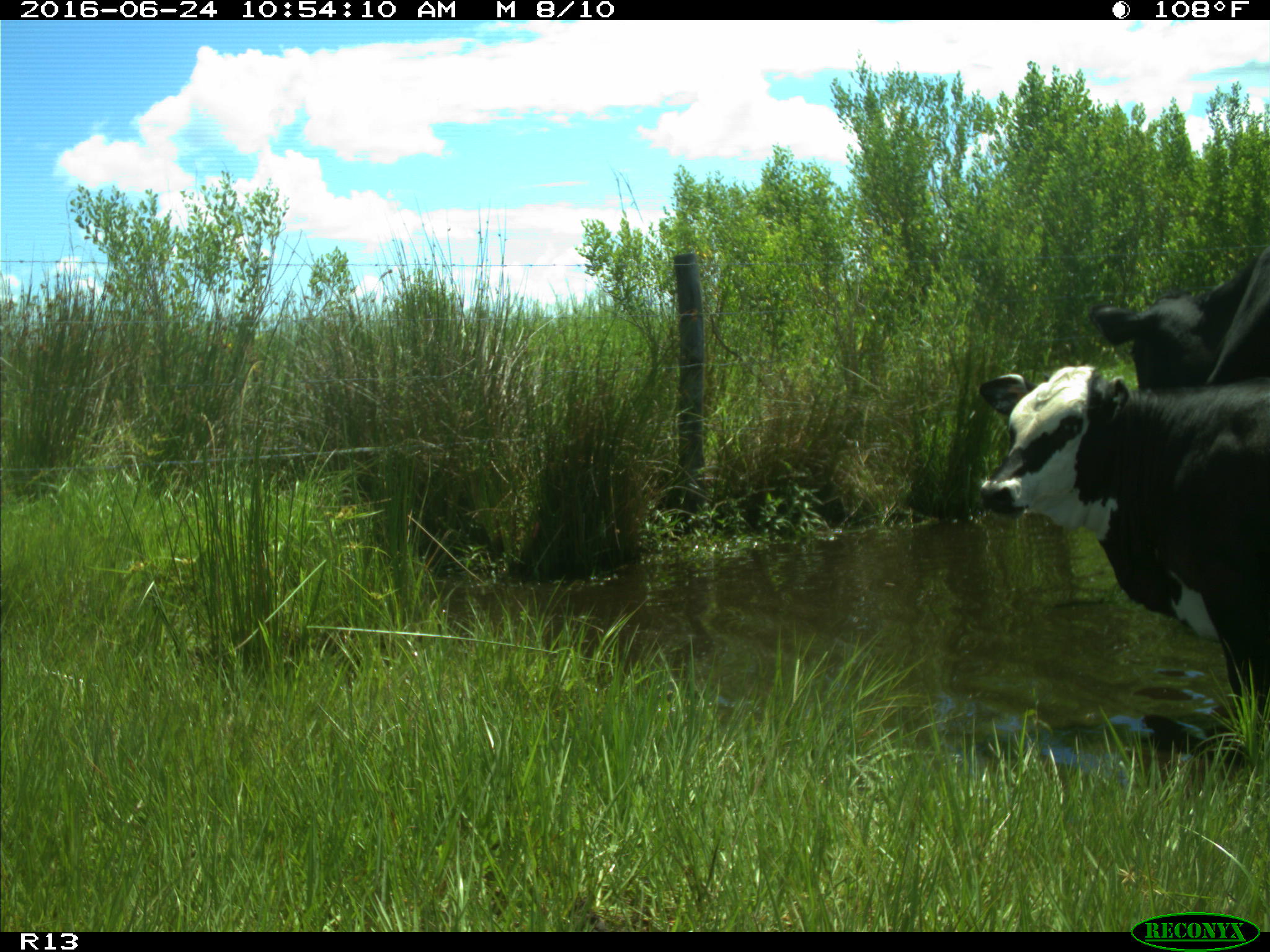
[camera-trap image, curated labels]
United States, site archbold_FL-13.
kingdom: Animalia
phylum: Chordata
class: Mammalia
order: Artiodactyla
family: Bovidae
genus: Bos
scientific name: Bos taurus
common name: domestic cow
Bos taurus (domestic cow).